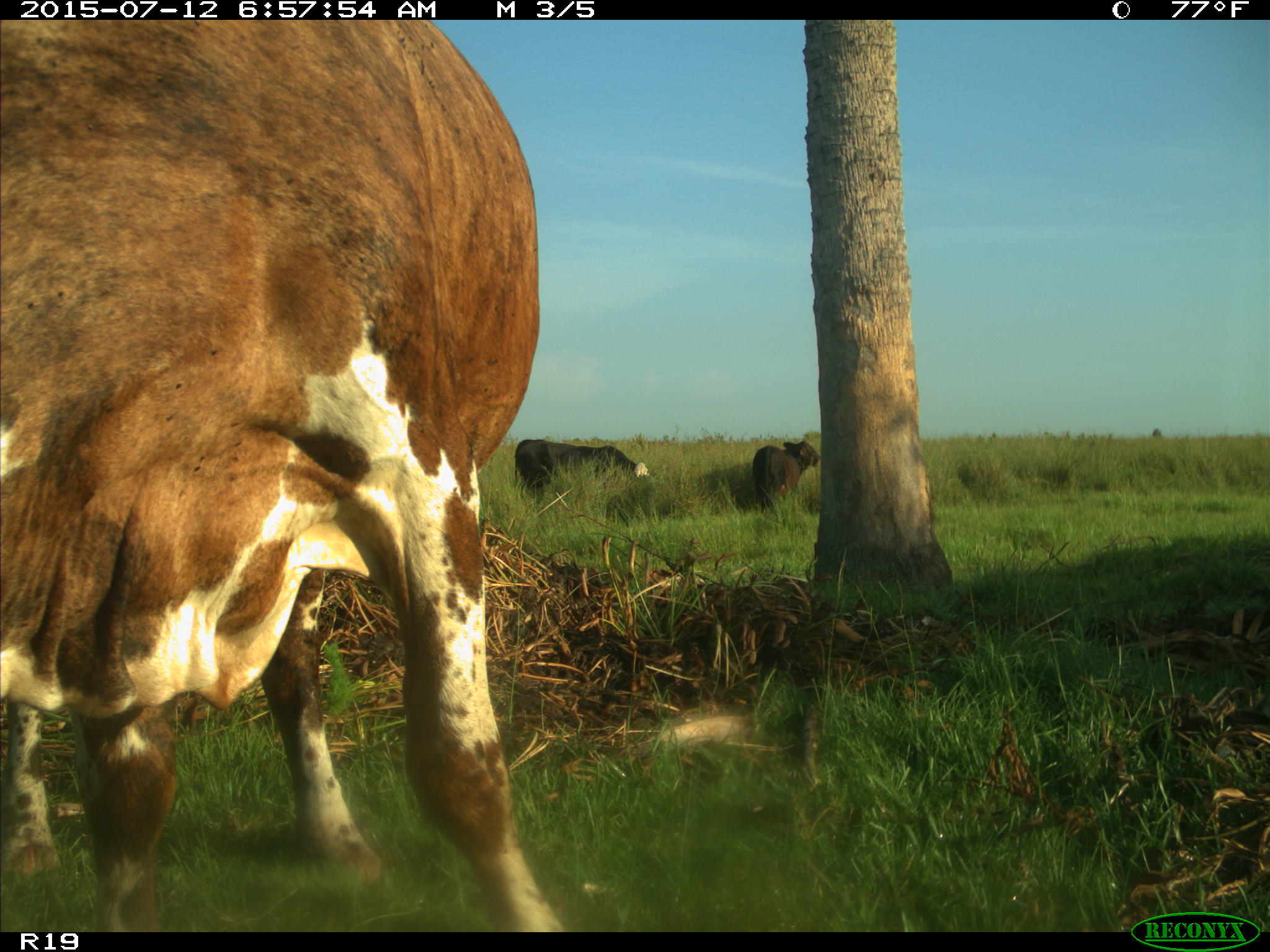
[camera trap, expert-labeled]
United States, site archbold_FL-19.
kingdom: Animalia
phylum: Chordata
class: Mammalia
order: Artiodactyla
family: Bovidae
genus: Bos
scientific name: Bos taurus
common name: domestic cow